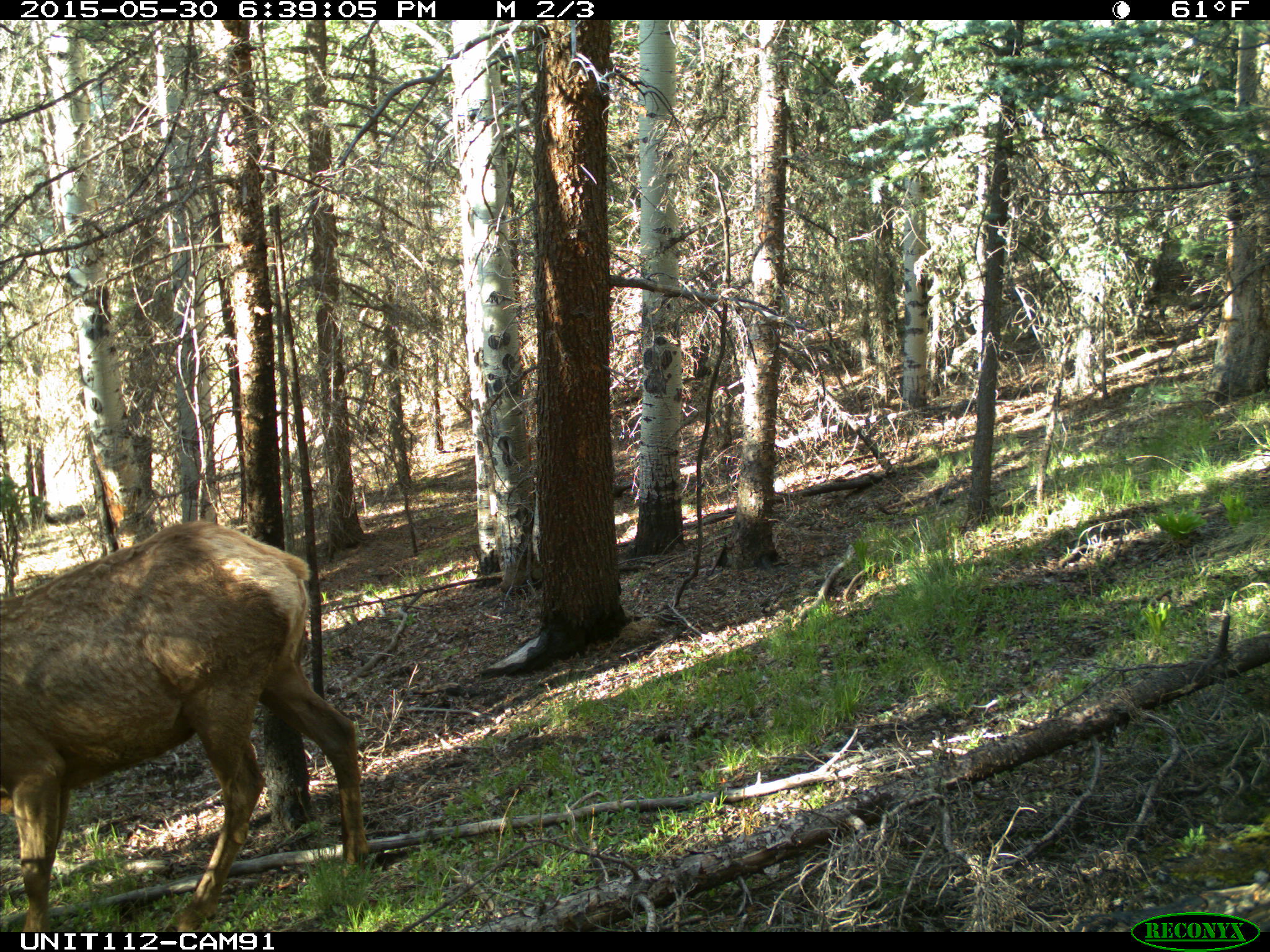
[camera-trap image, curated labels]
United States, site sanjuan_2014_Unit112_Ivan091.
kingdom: Animalia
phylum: Chordata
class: Mammalia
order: Artiodactyla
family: Cervidae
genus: Cervus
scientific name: Cervus elaphus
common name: red deer